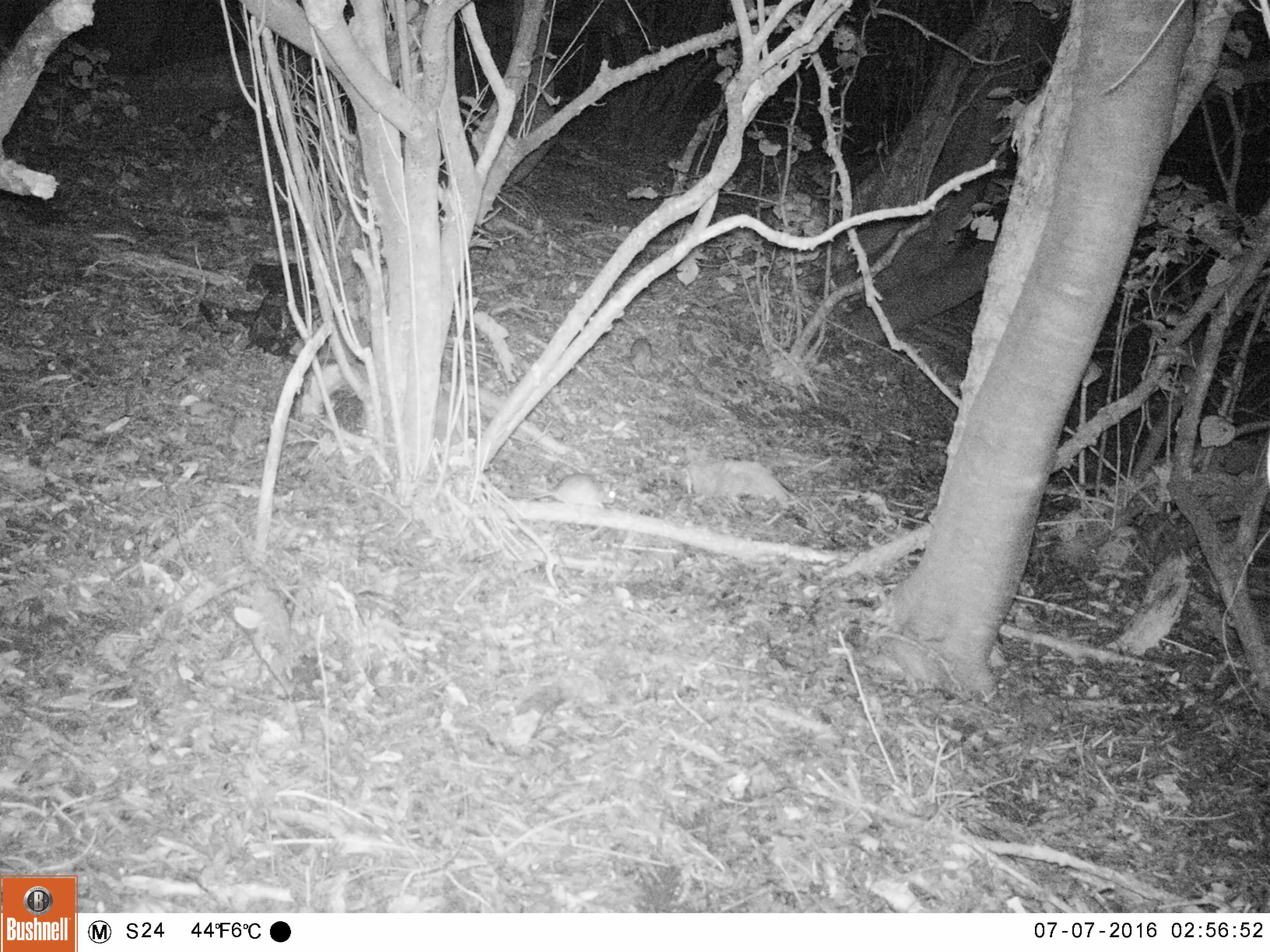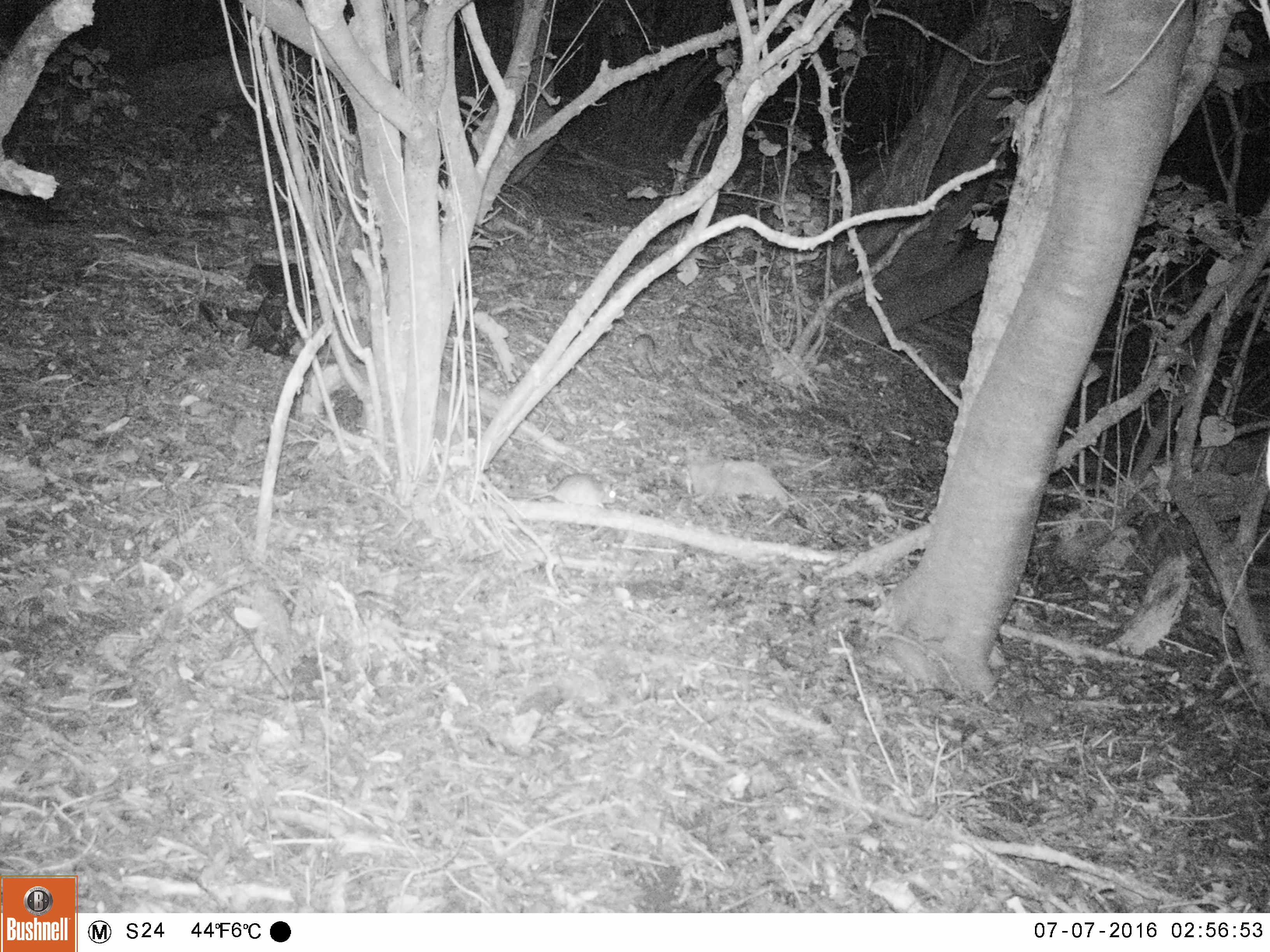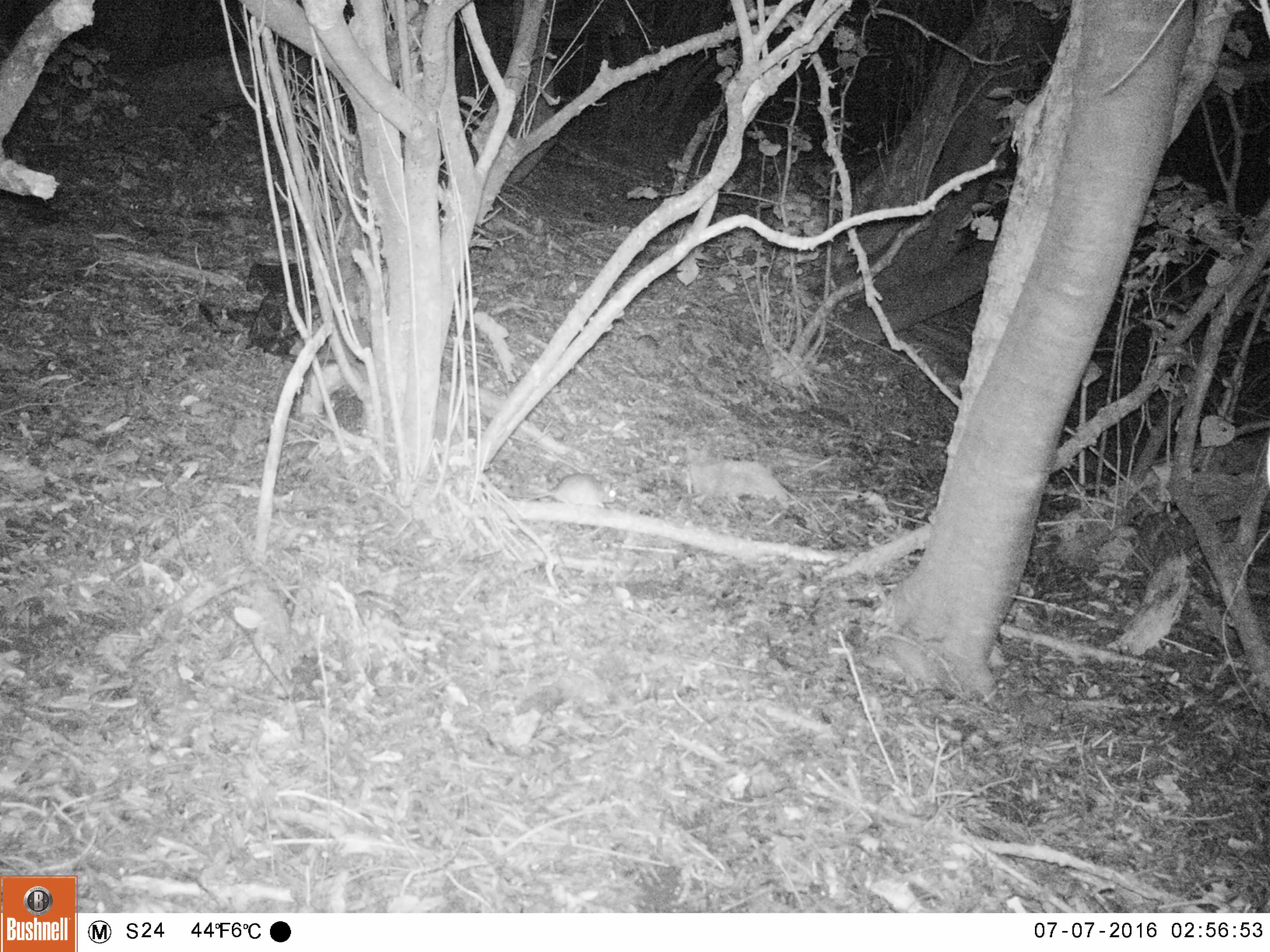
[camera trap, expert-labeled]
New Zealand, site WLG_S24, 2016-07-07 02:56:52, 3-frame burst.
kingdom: Animalia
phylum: Chordata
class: Mammalia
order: Rodentia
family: Muridae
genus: Rattus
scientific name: Rattus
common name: rat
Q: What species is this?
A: Rat (Rattus).